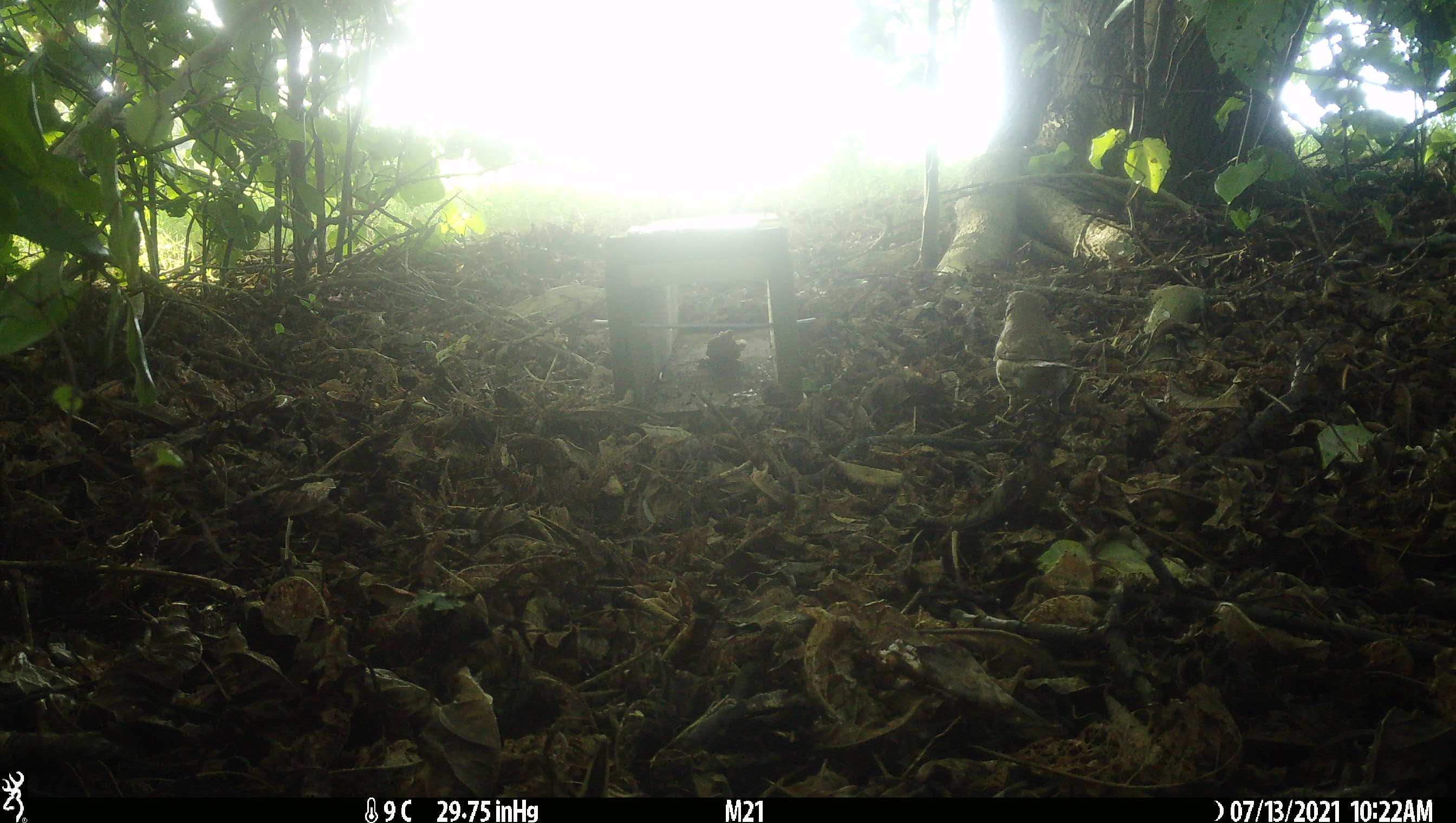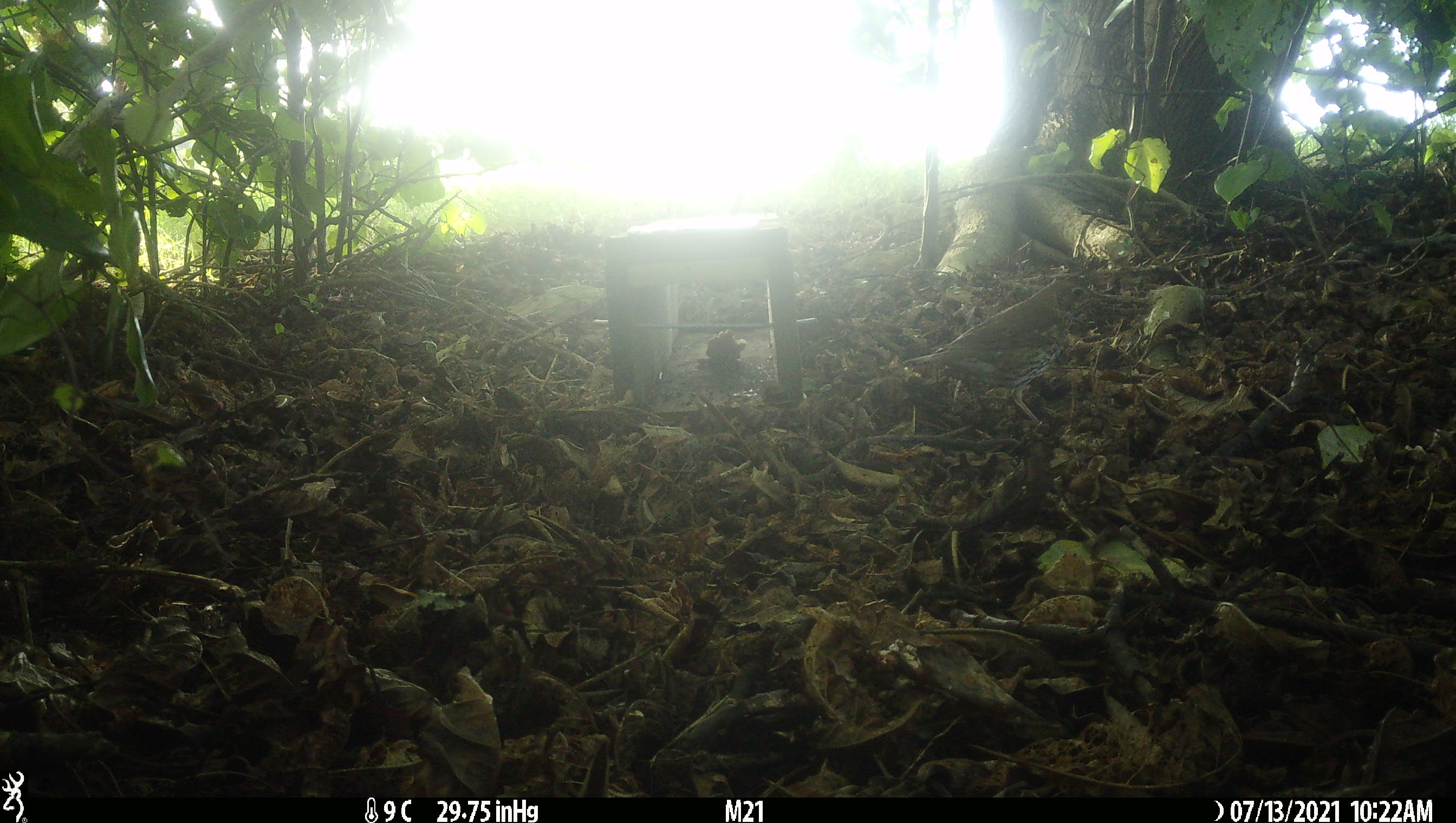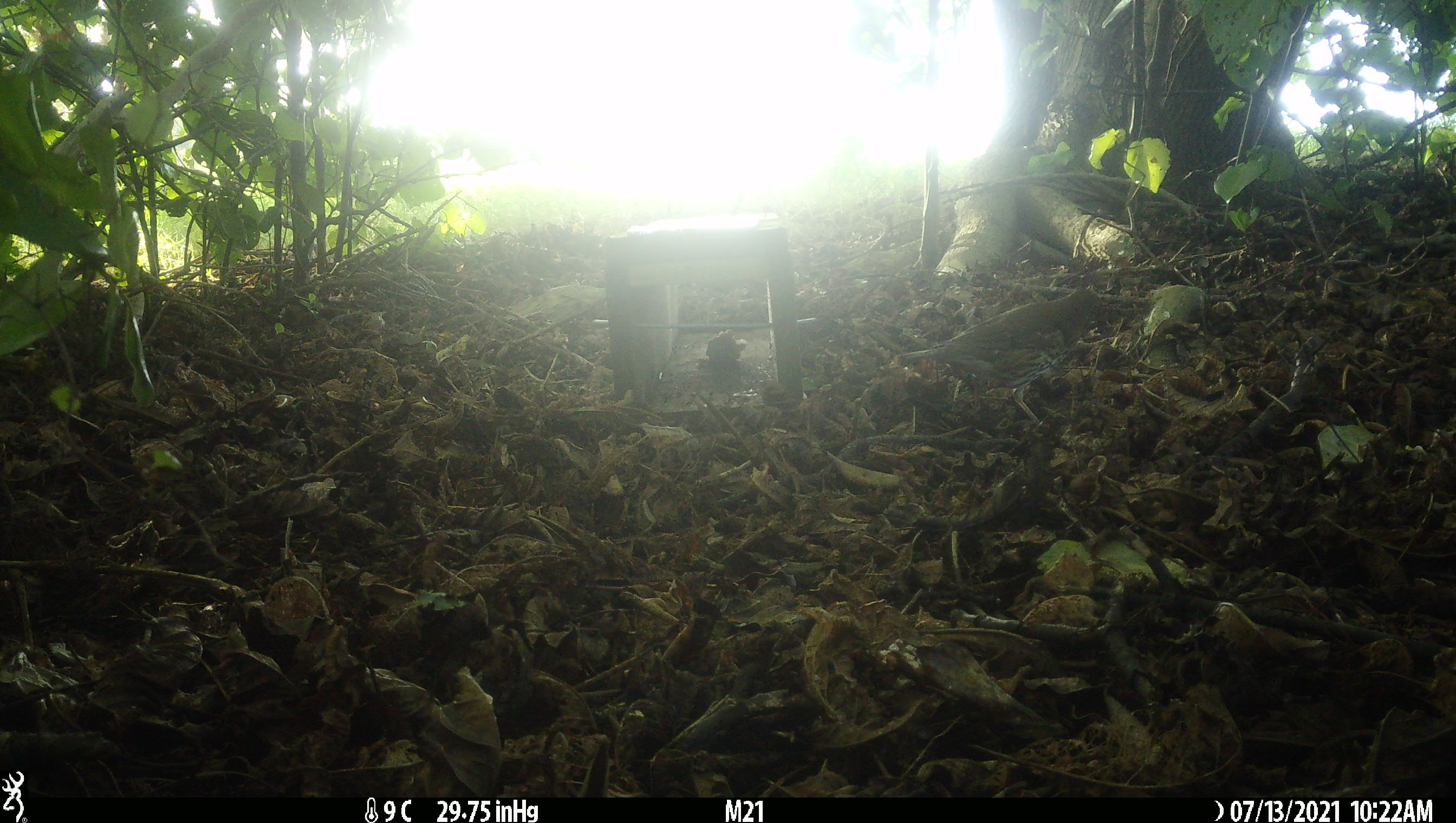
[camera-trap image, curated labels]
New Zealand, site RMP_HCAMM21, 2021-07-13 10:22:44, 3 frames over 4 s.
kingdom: Animalia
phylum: Chordata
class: Aves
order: Passeriformes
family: Turdidae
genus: Turdus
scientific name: Turdus philomelos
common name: song thrush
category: thrush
Thrush (song thrush) (Turdus philomelos).